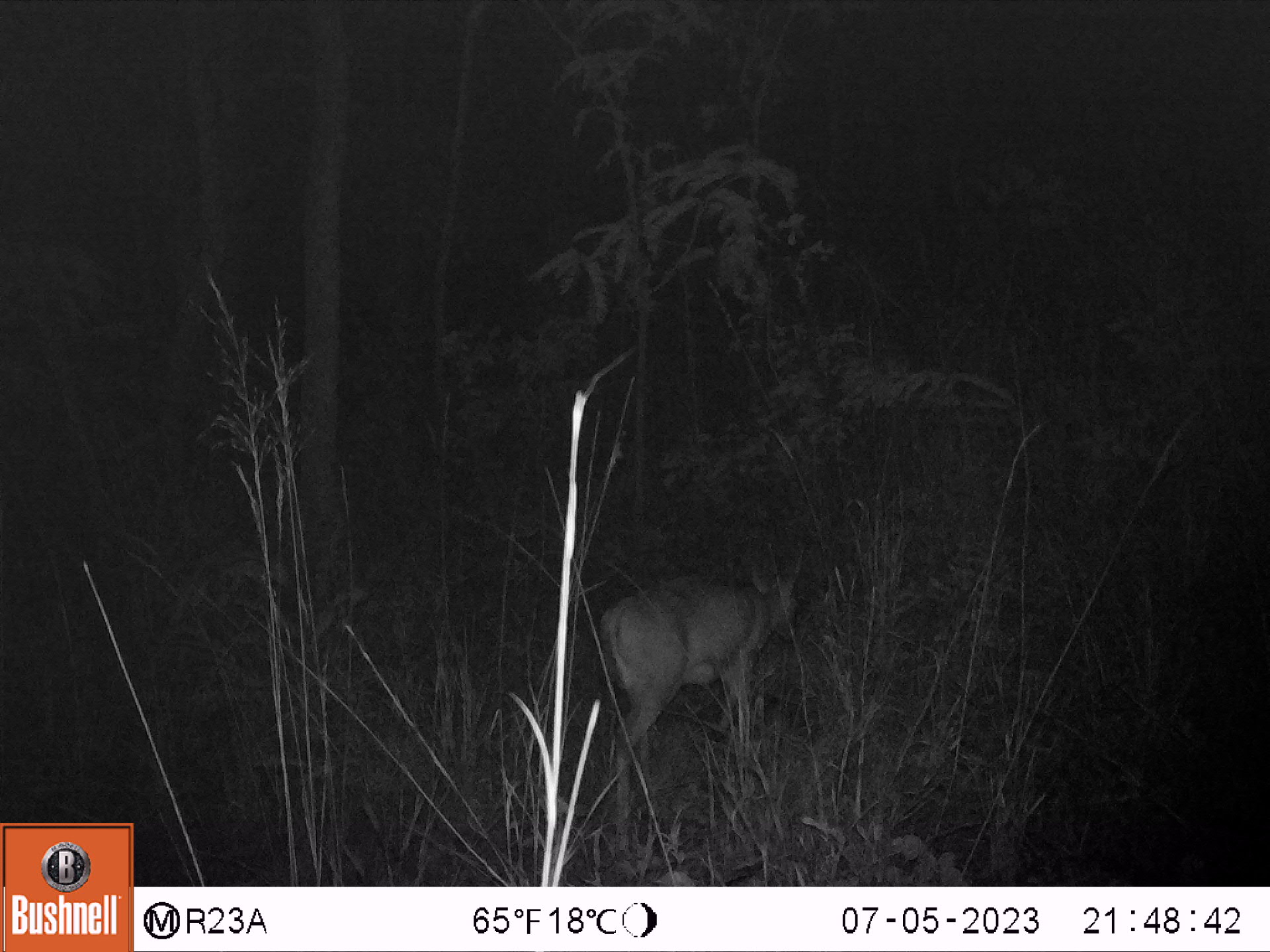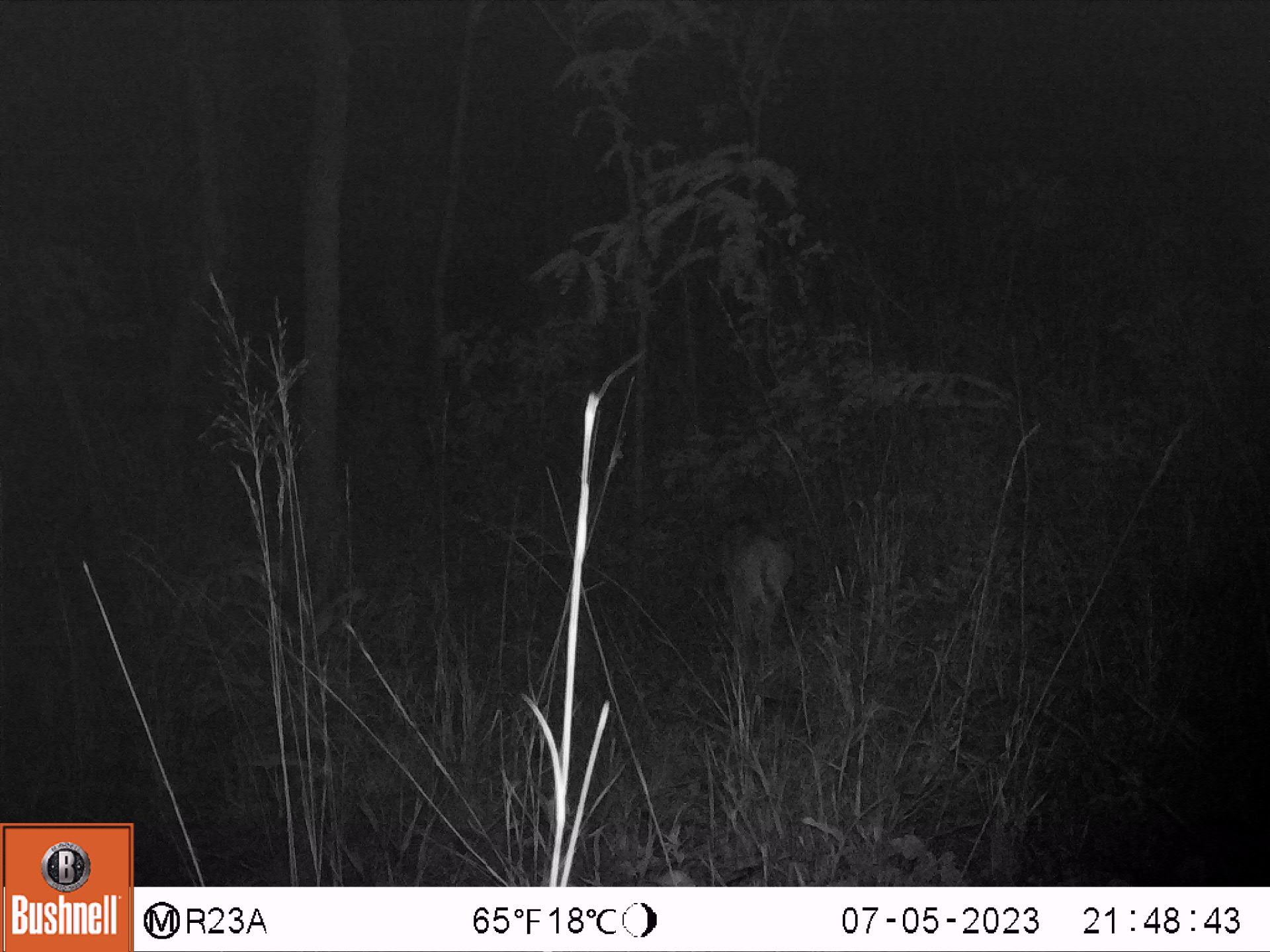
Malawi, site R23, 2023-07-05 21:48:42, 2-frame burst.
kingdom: Animalia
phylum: Chordata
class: Mammalia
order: Artiodactyla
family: Bovidae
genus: Sylvicapra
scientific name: Sylvicapra grimmia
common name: common duiker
Common duiker (Sylvicapra grimmia), count 1.